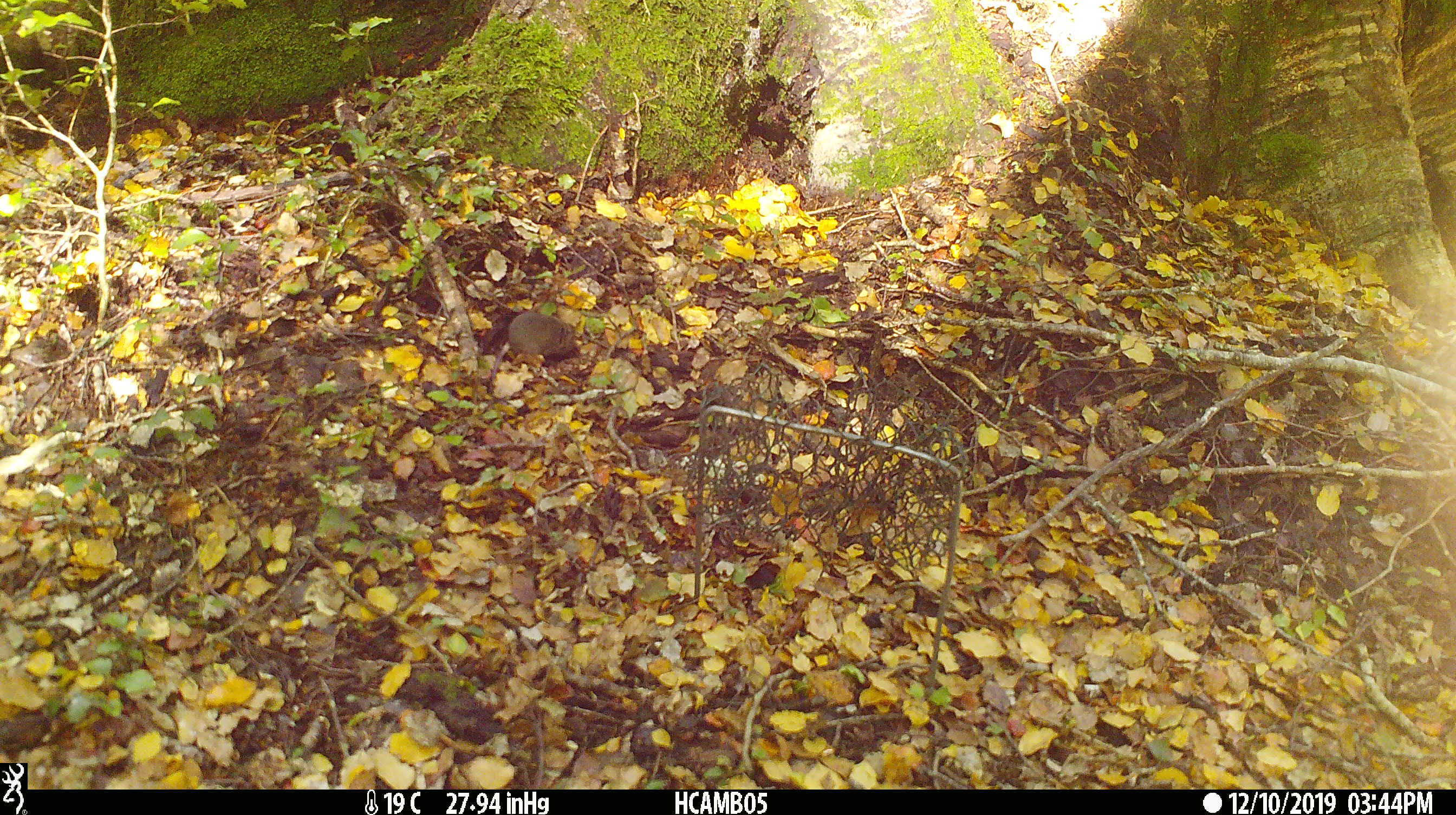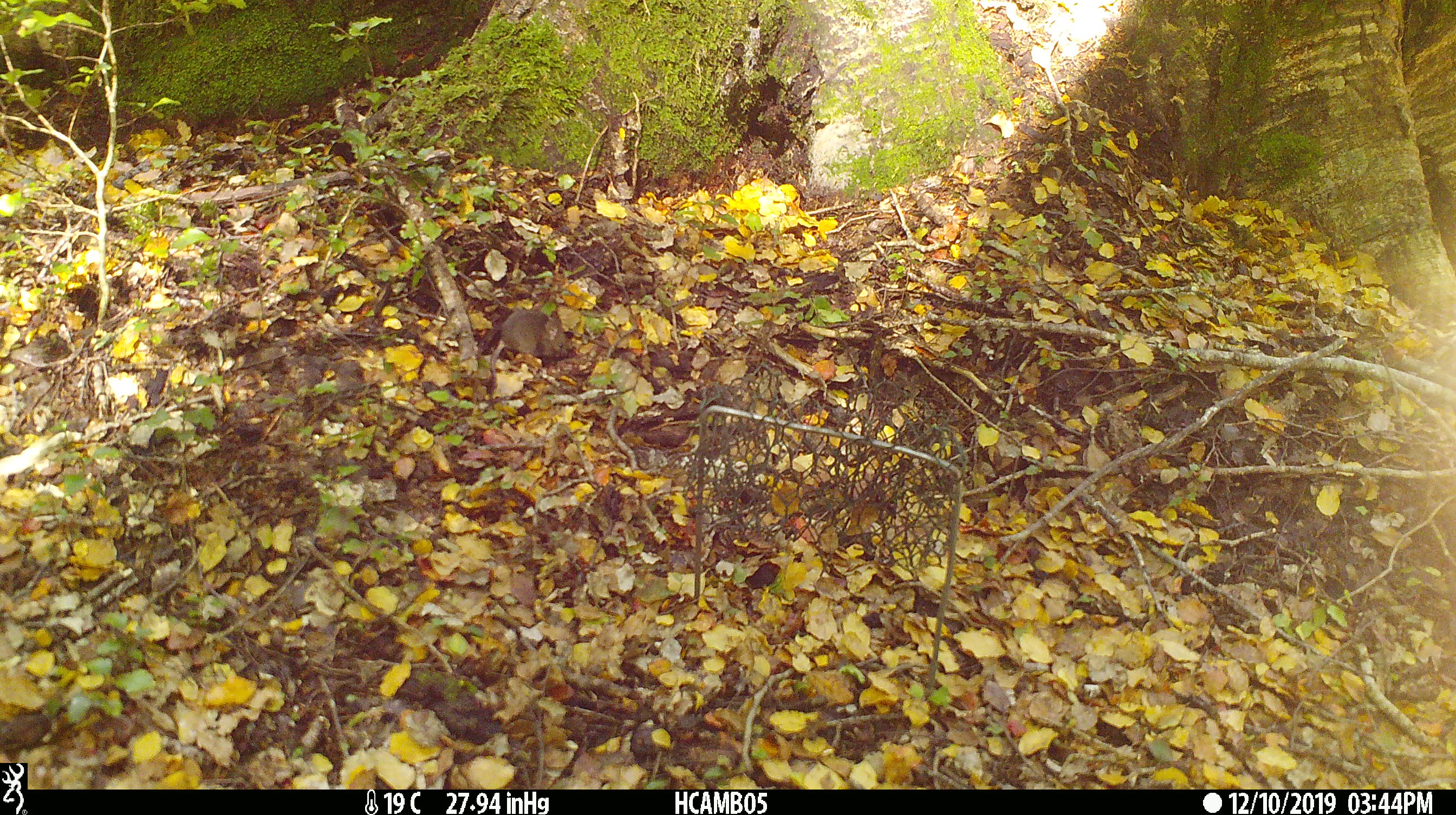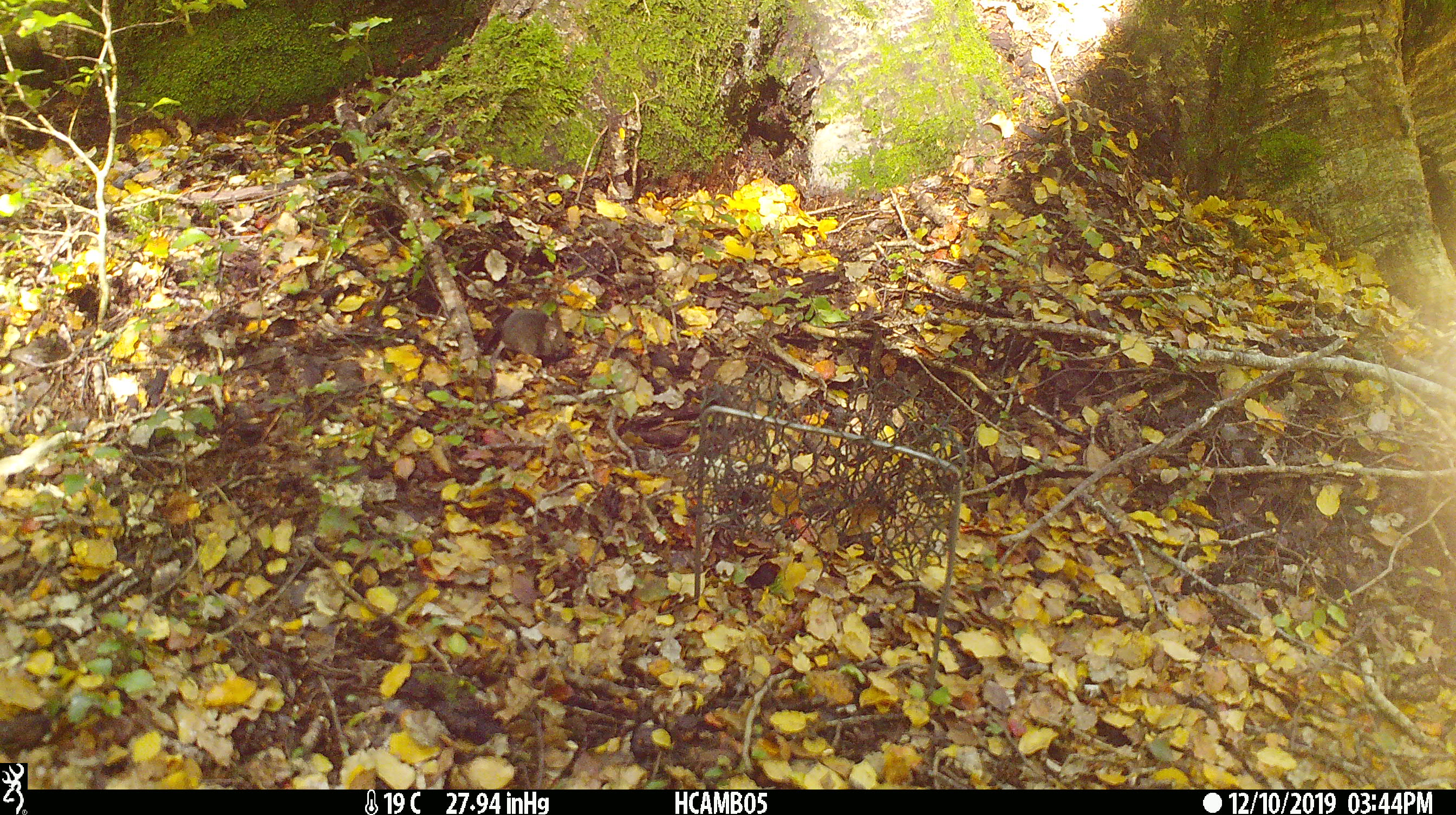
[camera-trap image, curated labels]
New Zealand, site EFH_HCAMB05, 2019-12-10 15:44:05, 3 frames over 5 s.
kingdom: Animalia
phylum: Chordata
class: Mammalia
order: Rodentia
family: Muridae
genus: Mus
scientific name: Mus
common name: mouse